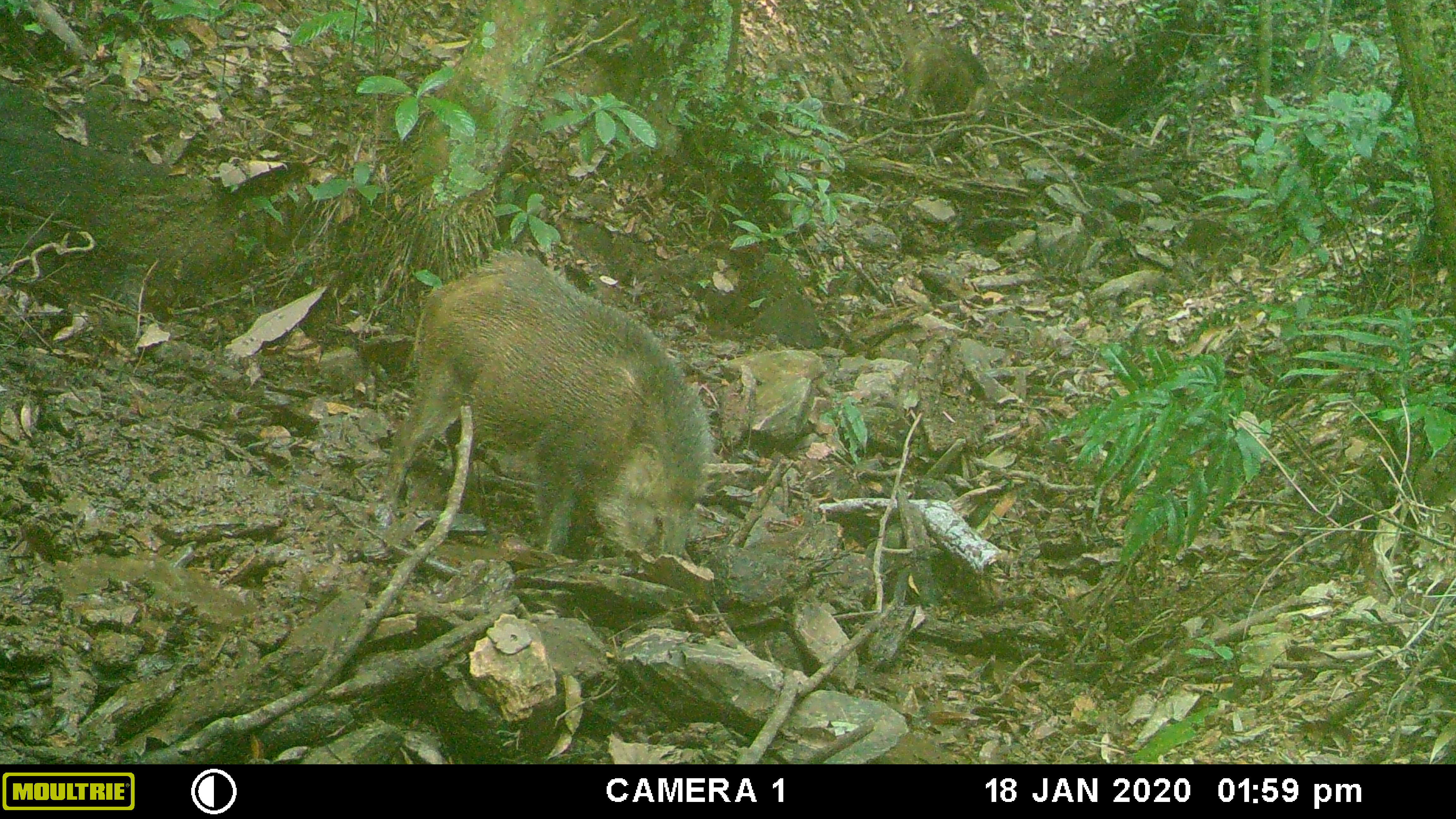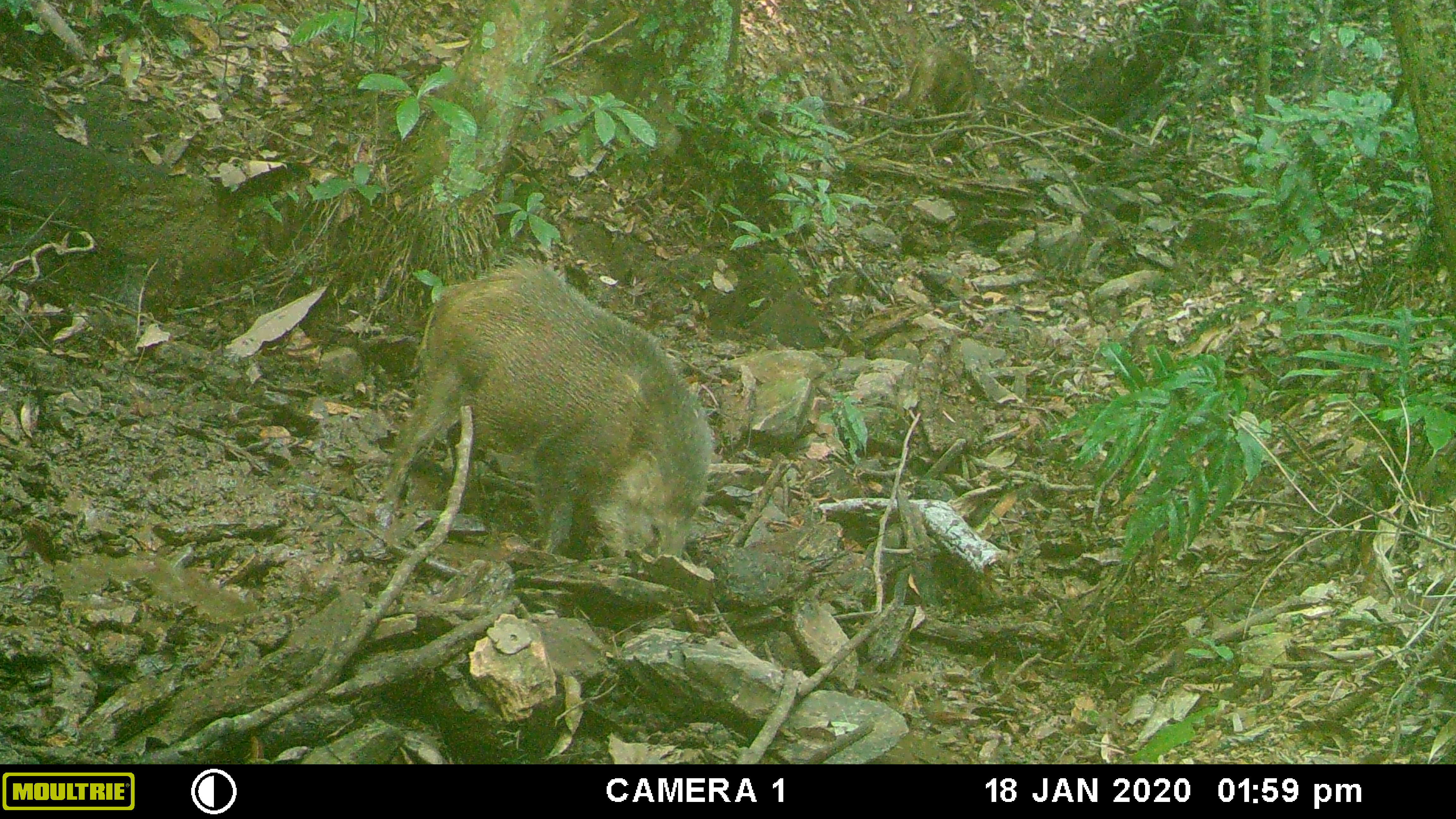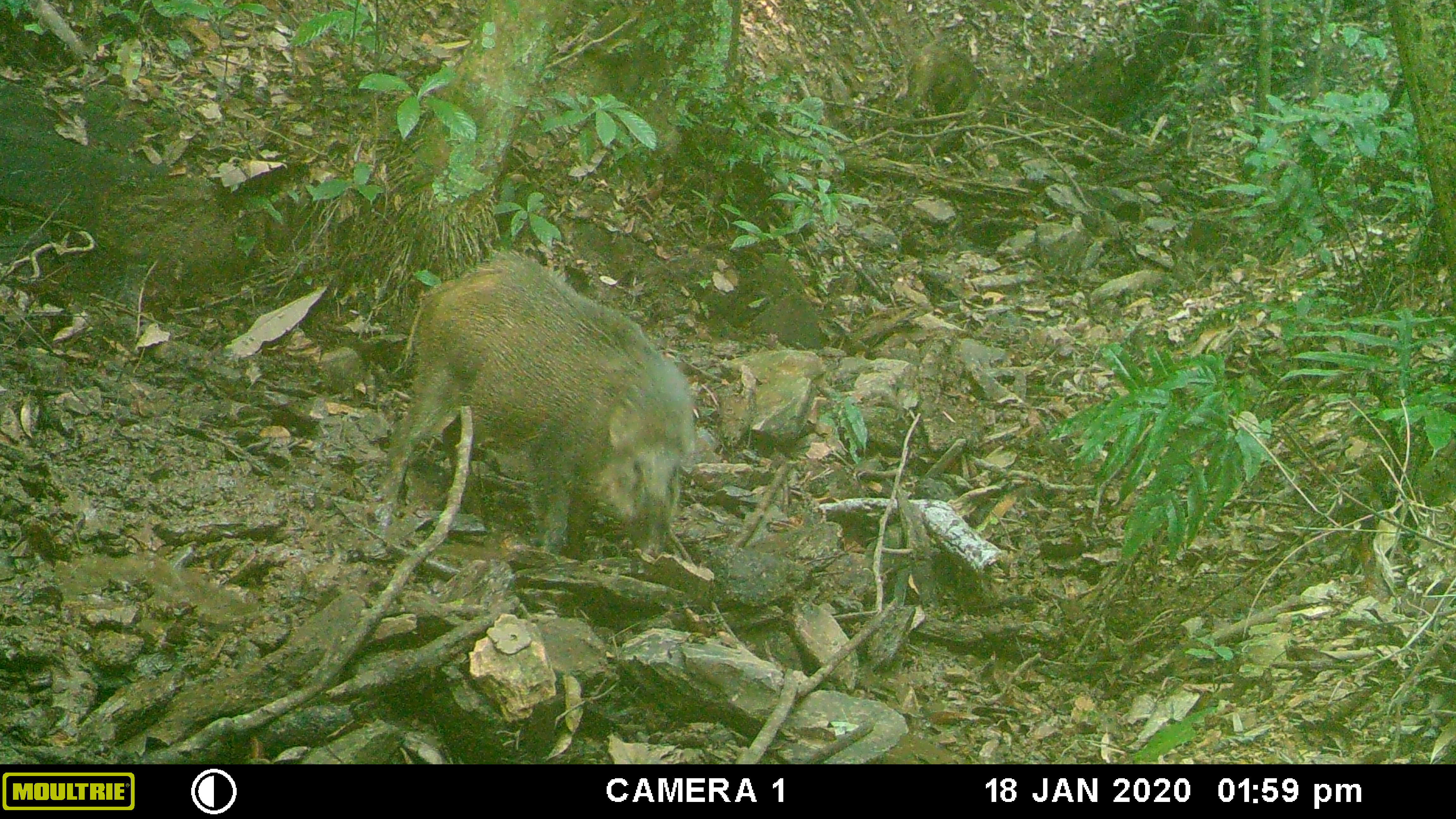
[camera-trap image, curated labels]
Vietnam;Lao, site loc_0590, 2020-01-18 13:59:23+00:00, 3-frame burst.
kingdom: Animalia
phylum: Chordata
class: Mammalia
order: Artiodactyla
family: Suidae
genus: Sus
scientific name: Sus scrofa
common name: eurasian wild pig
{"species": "eurasian wild pig (Sus scrofa)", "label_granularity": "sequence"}